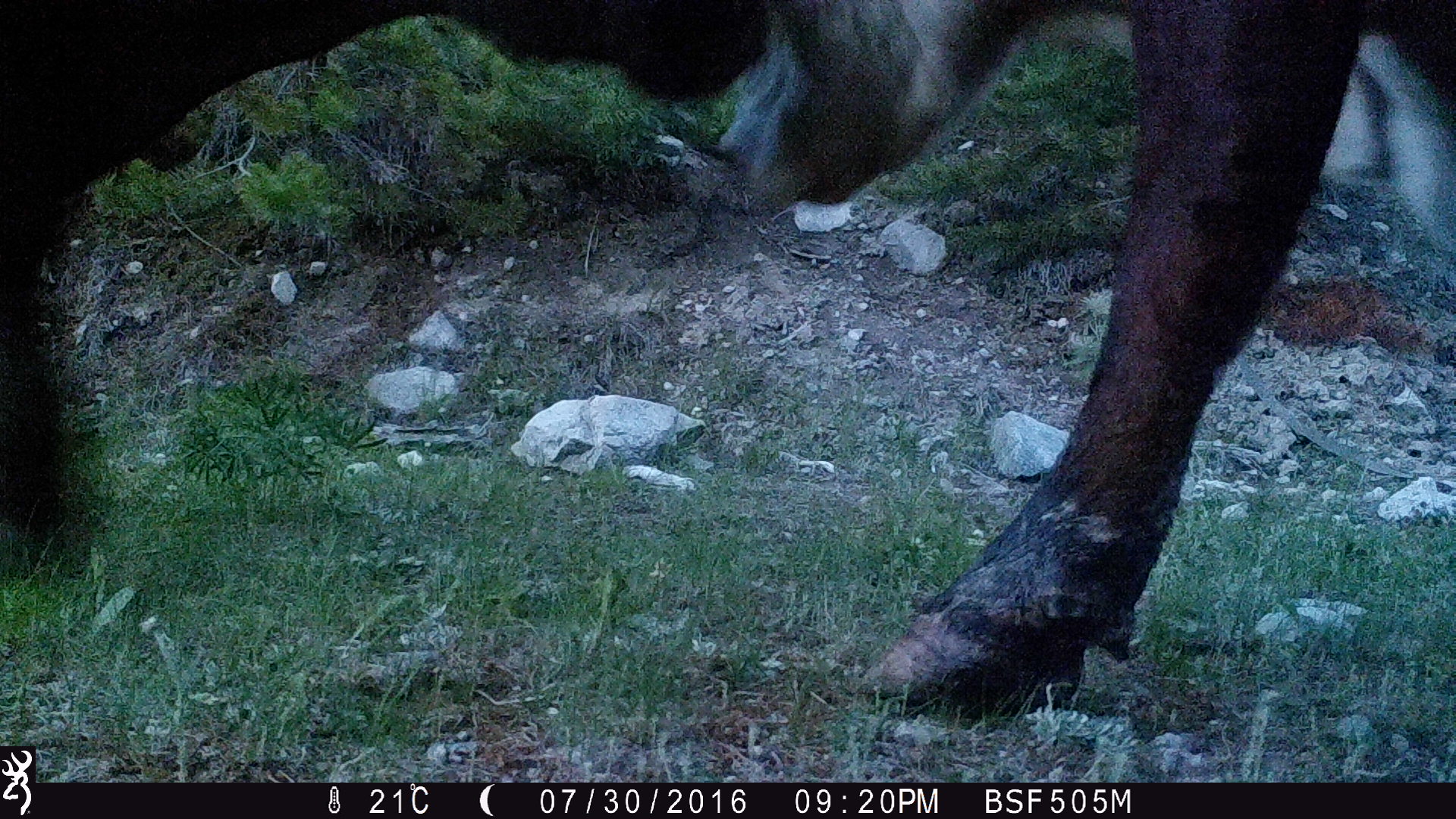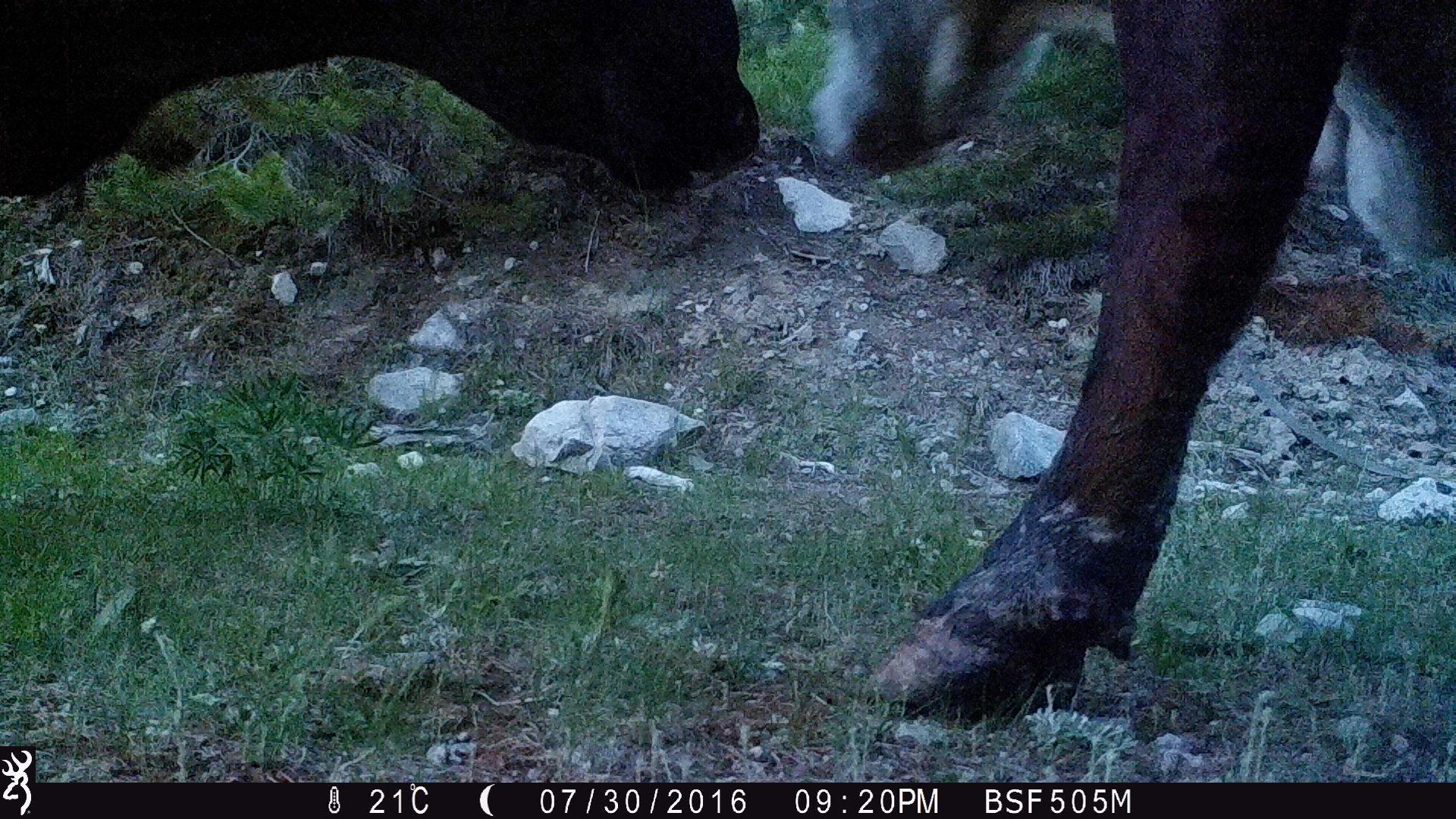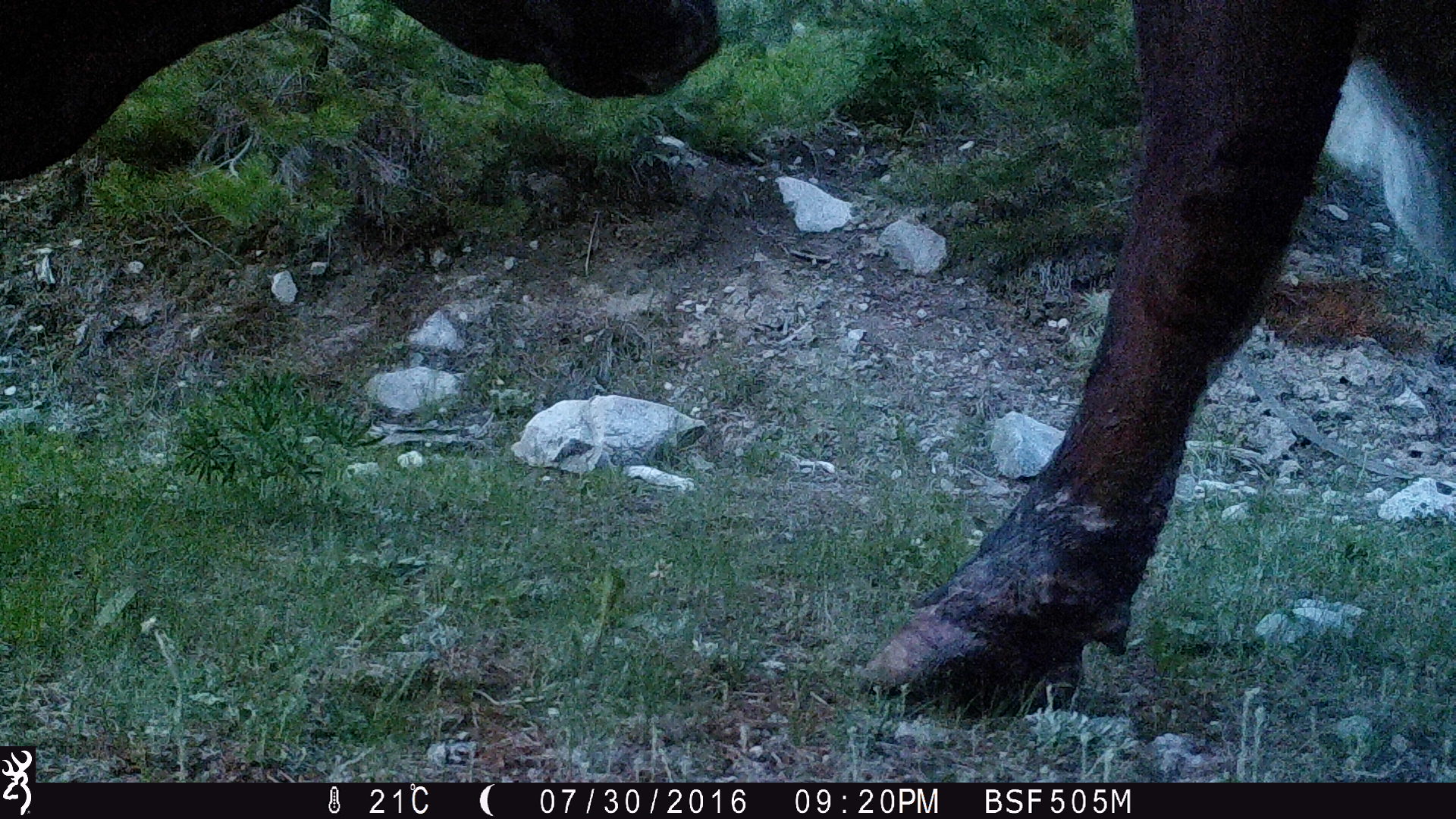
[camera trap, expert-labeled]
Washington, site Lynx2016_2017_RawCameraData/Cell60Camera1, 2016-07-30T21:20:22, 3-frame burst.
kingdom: Animalia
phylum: Chordata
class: Mammalia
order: Artiodactyla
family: Bovidae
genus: Bos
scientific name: Bos taurus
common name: domestic cattle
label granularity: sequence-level